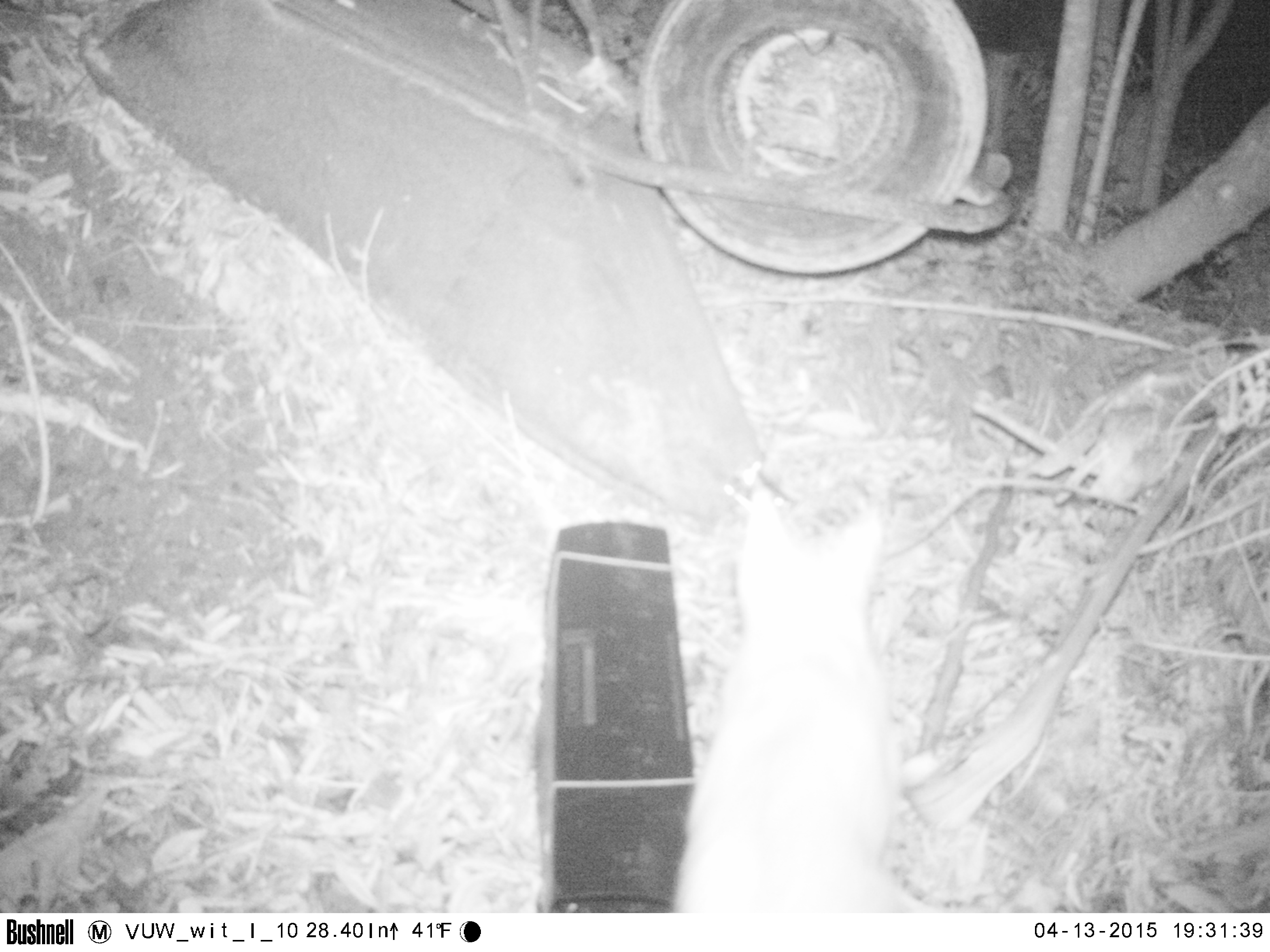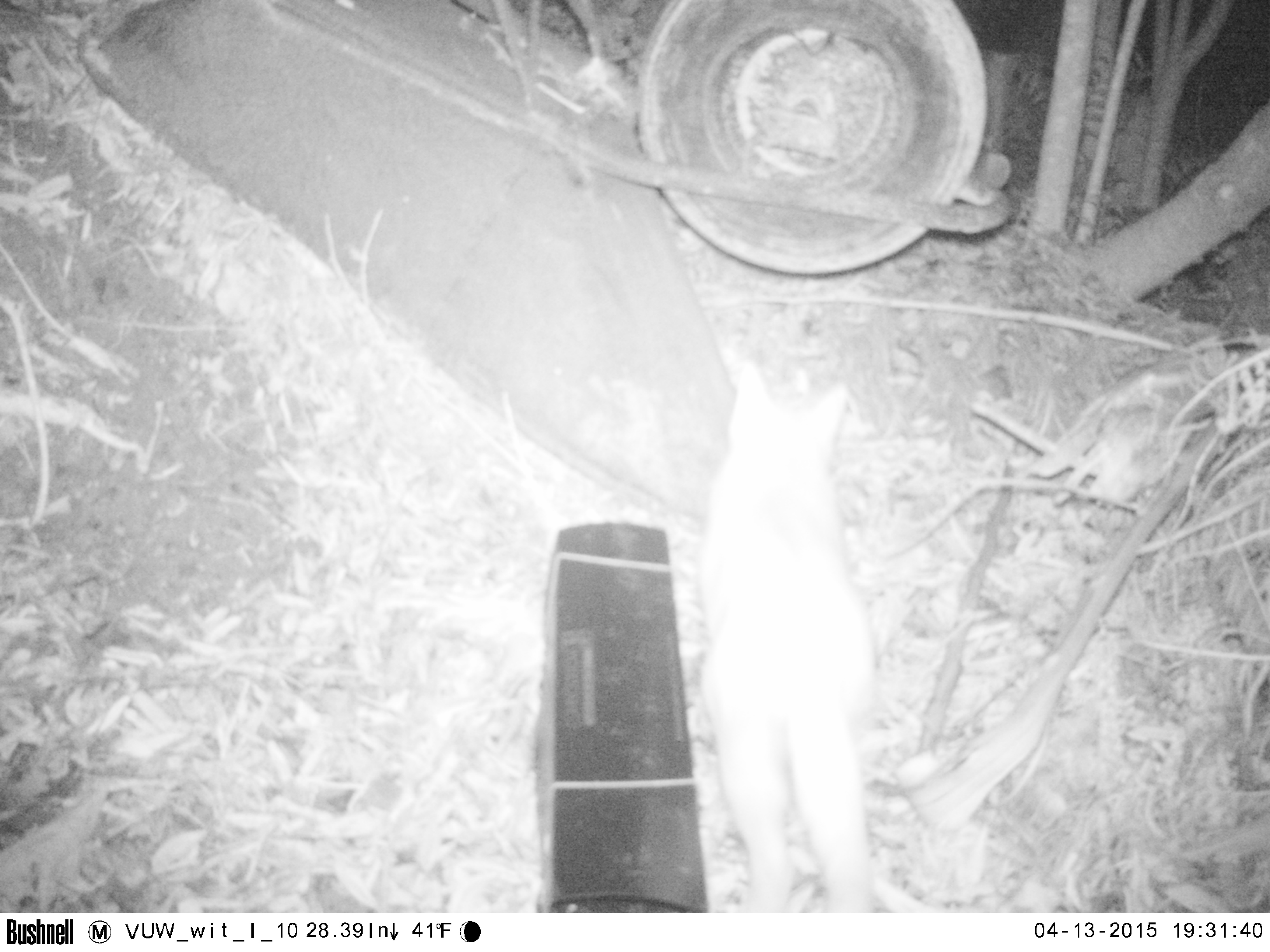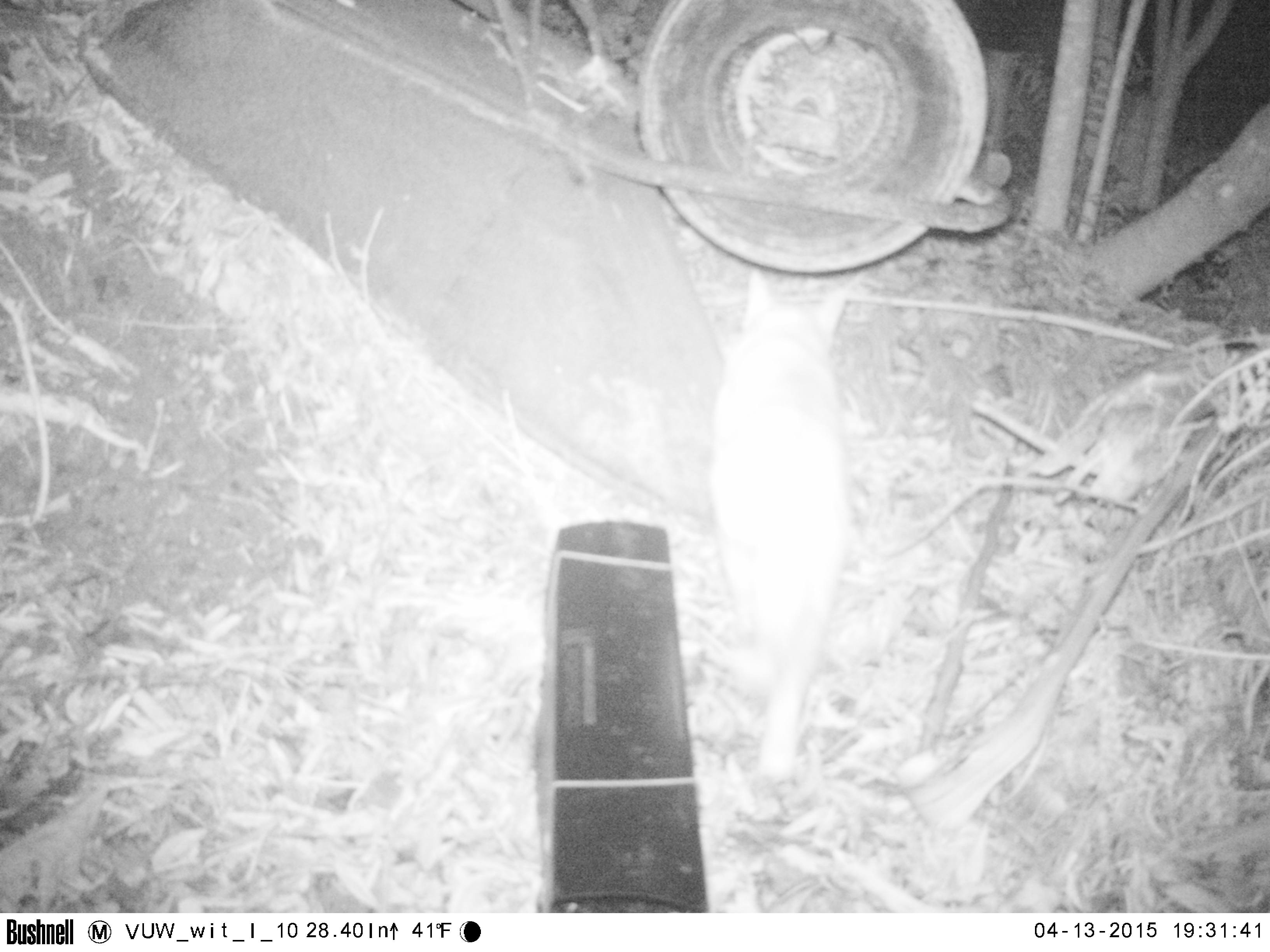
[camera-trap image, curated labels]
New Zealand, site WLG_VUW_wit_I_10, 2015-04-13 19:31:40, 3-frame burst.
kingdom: Animalia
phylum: Chordata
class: Mammalia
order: Carnivora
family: Felidae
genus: Felis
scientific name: Felis catus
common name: domestic cat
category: cat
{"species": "cat (domestic cat) (Felis catus)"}